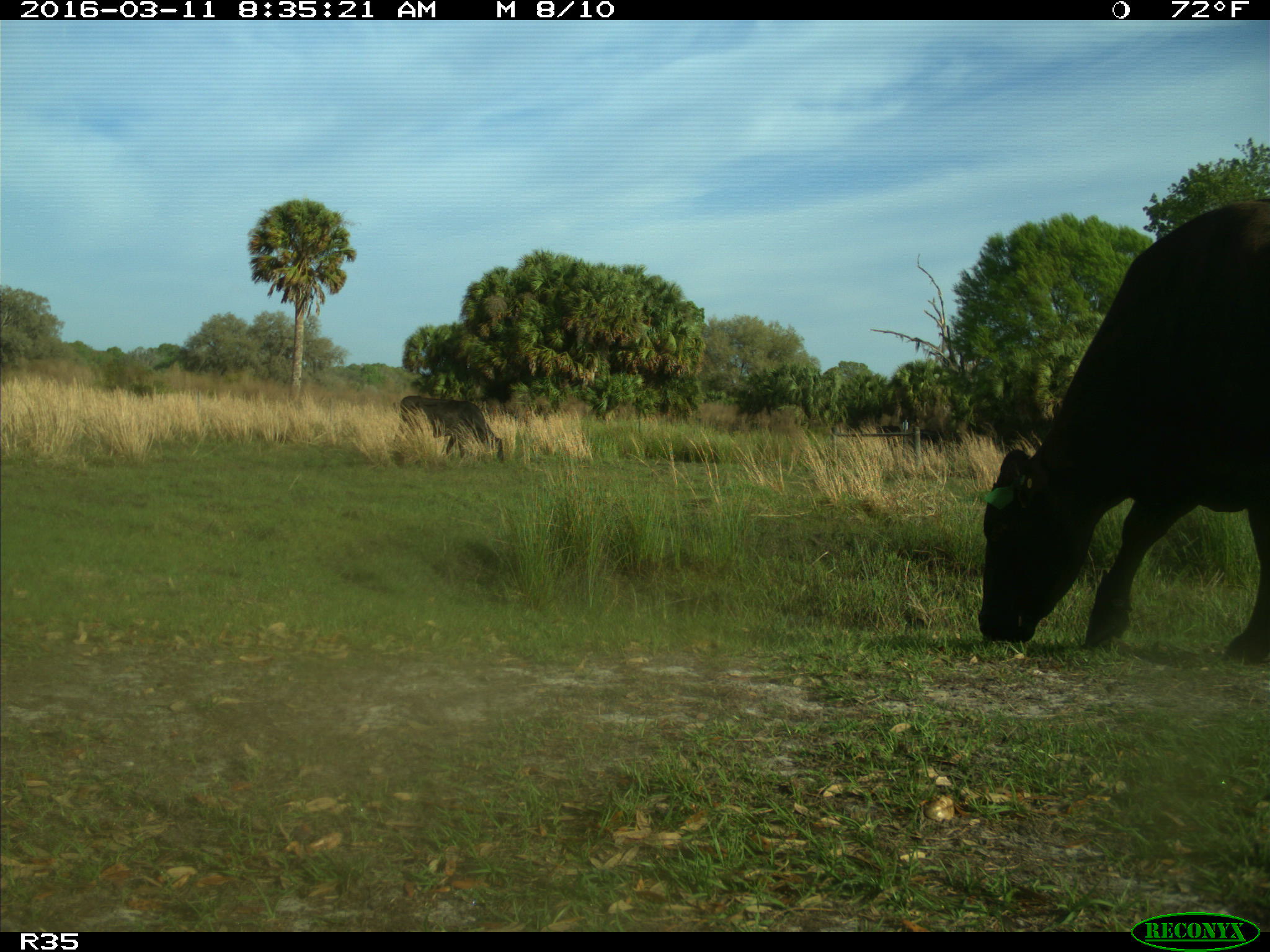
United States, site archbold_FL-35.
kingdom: Animalia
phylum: Chordata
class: Mammalia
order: Artiodactyla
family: Bovidae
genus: Bos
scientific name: Bos taurus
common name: domestic cow